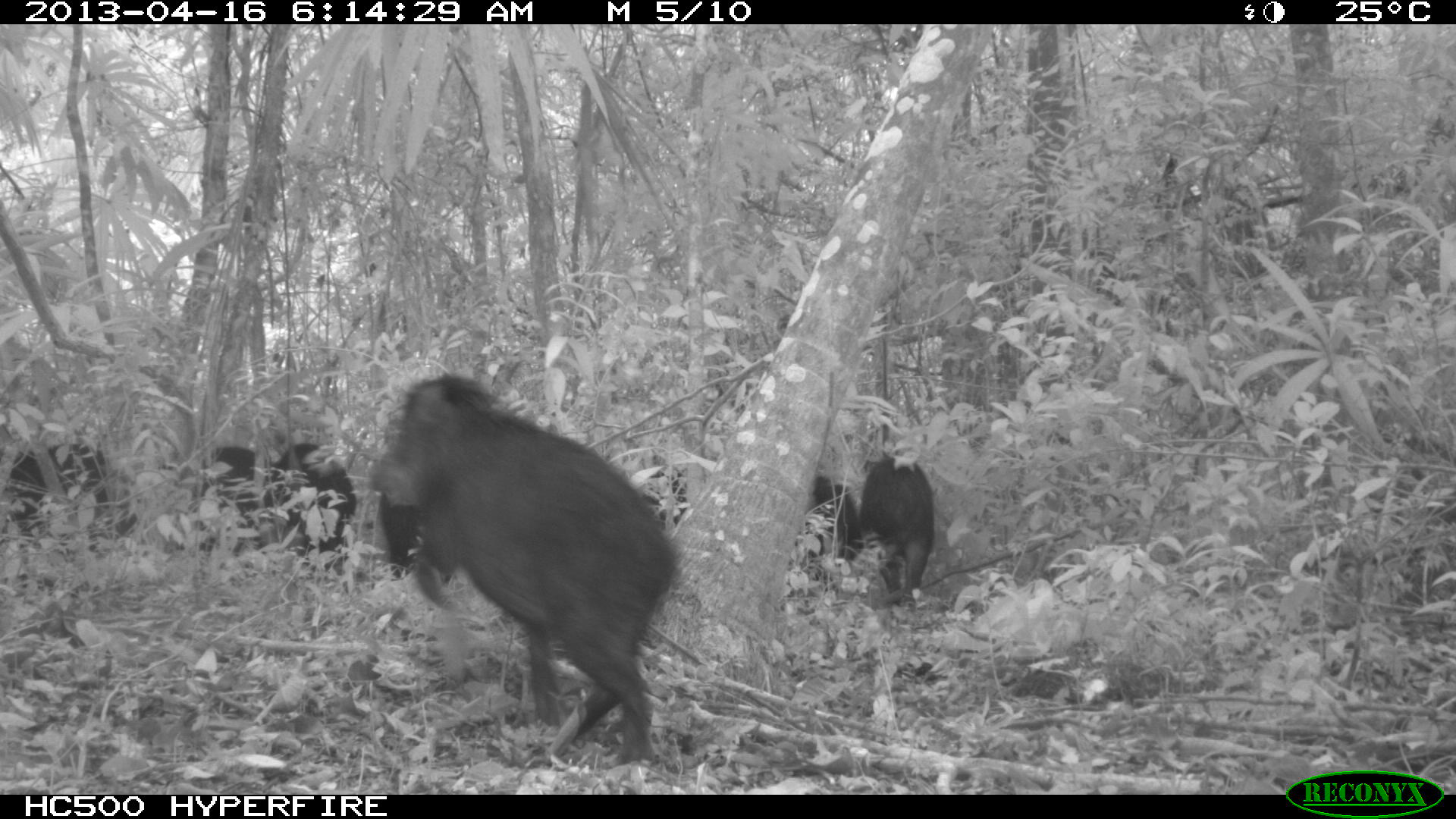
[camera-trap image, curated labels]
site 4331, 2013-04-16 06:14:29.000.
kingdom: Animalia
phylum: Chordata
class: Mammalia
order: Artiodactyla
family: Tayassuidae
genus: Tayassu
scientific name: Tayassu pecari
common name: white-lipped peccary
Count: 11.